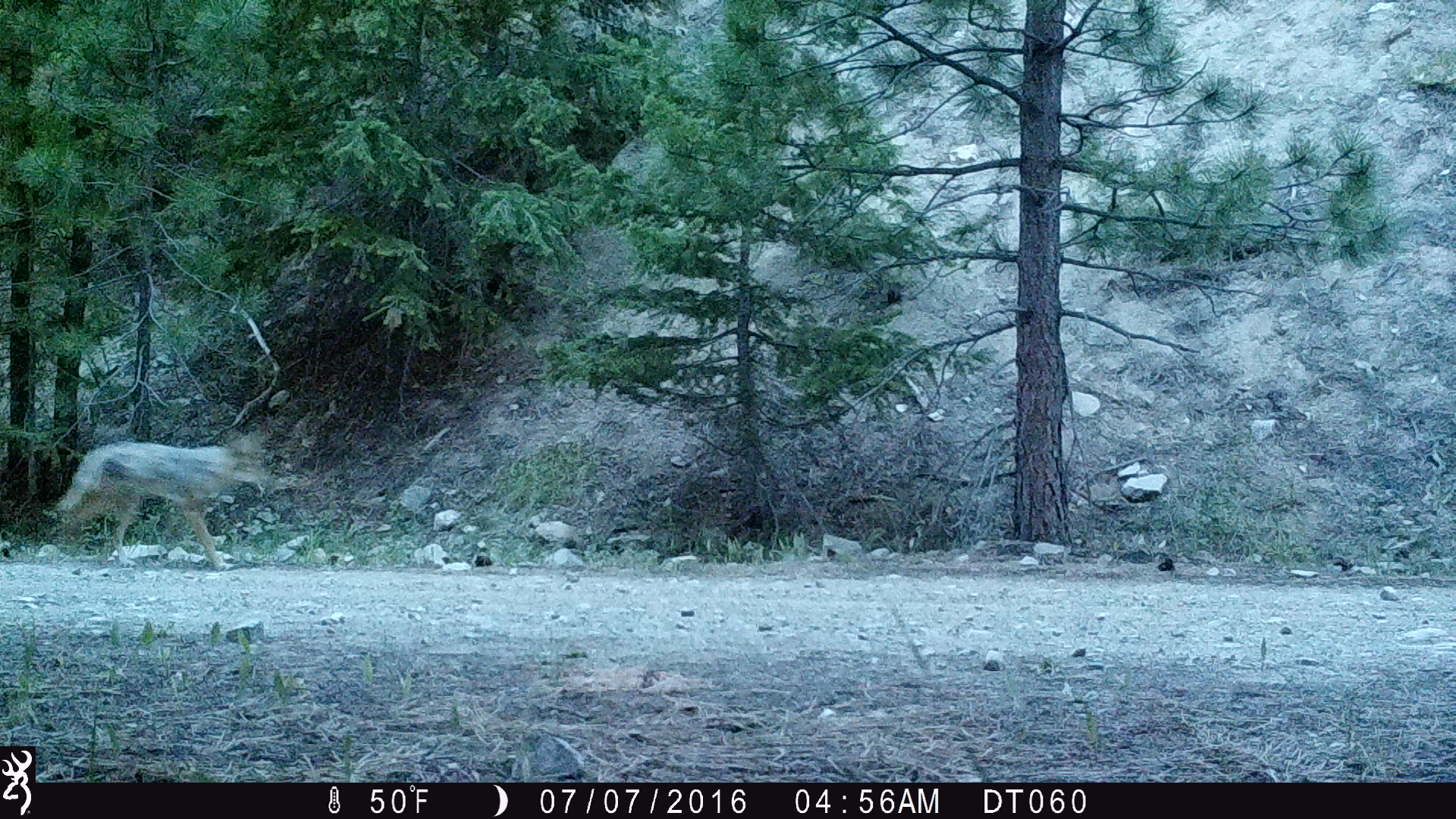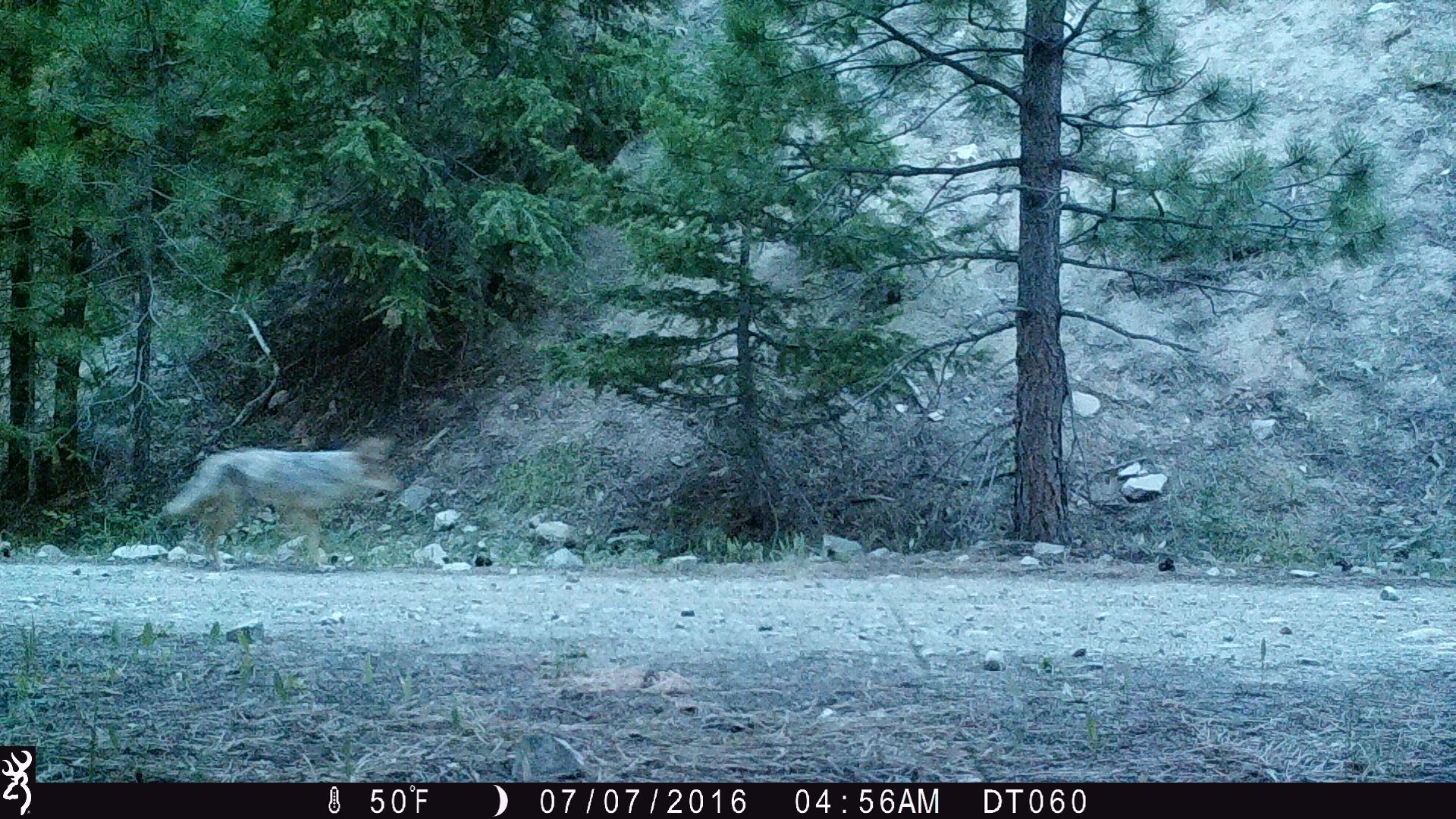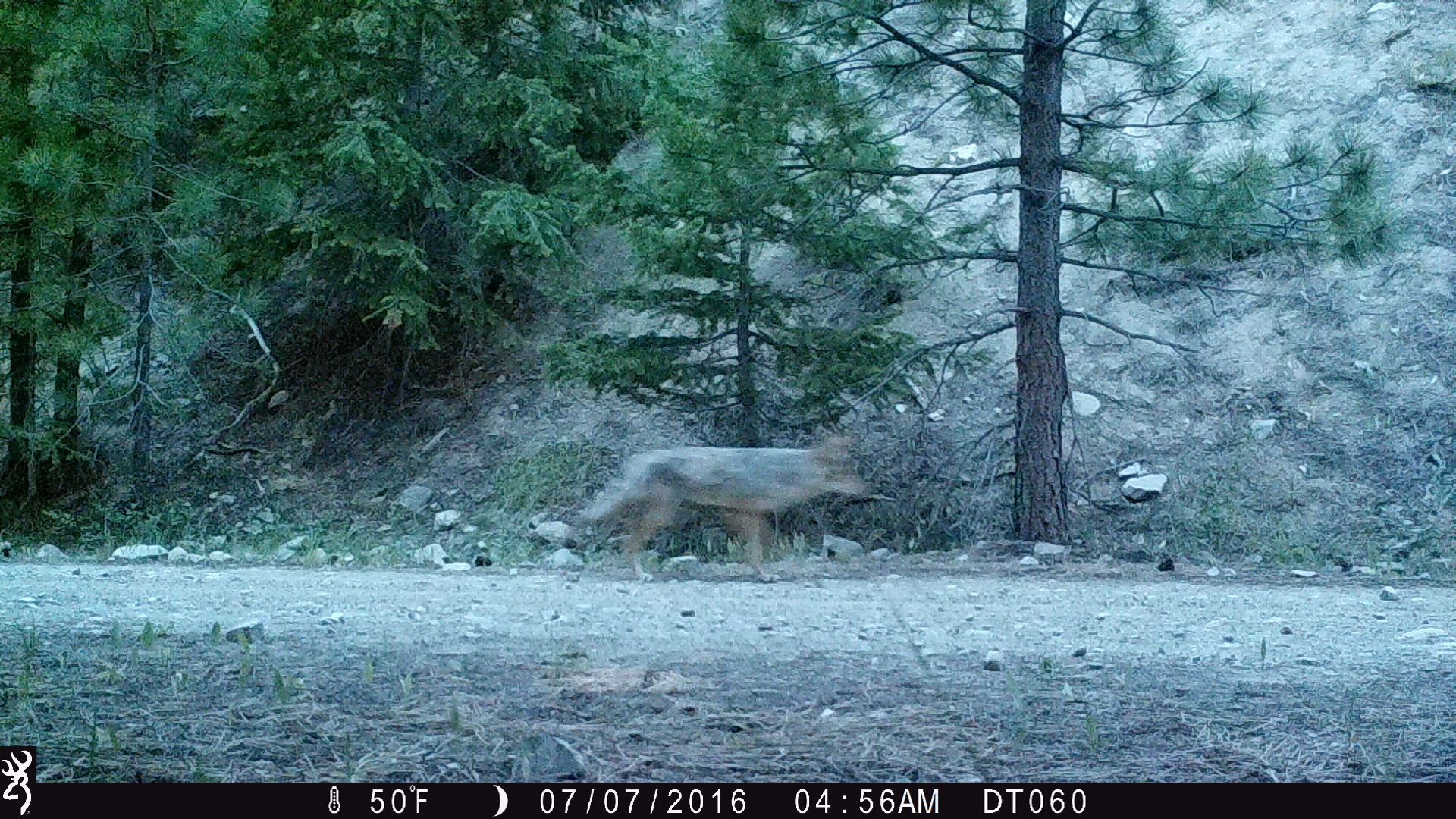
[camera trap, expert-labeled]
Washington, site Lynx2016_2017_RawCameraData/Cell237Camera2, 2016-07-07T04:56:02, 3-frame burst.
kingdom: Animalia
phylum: Chordata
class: Mammalia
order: Carnivora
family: Canidae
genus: Canis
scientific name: Canis latrans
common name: coyote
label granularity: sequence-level